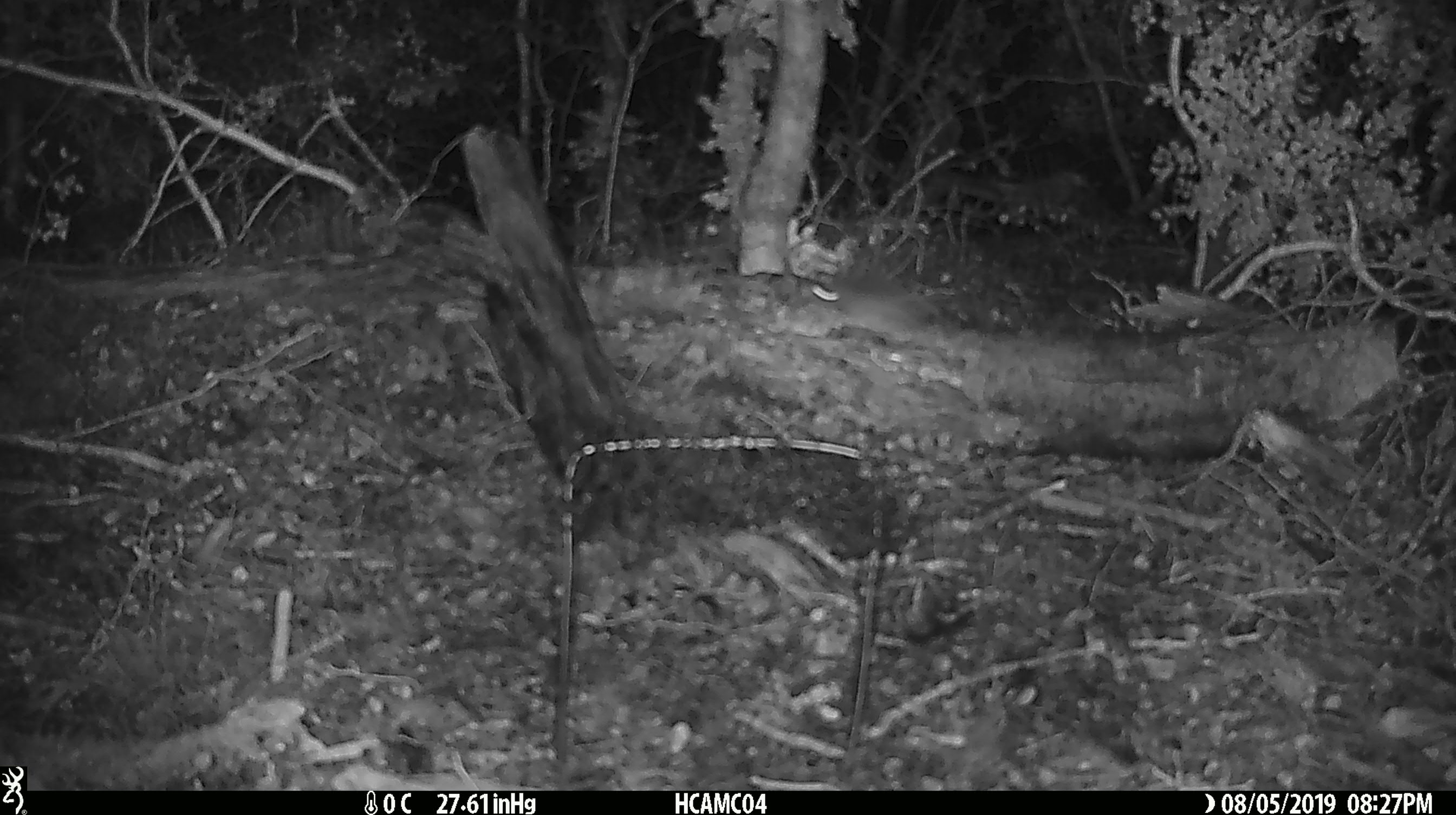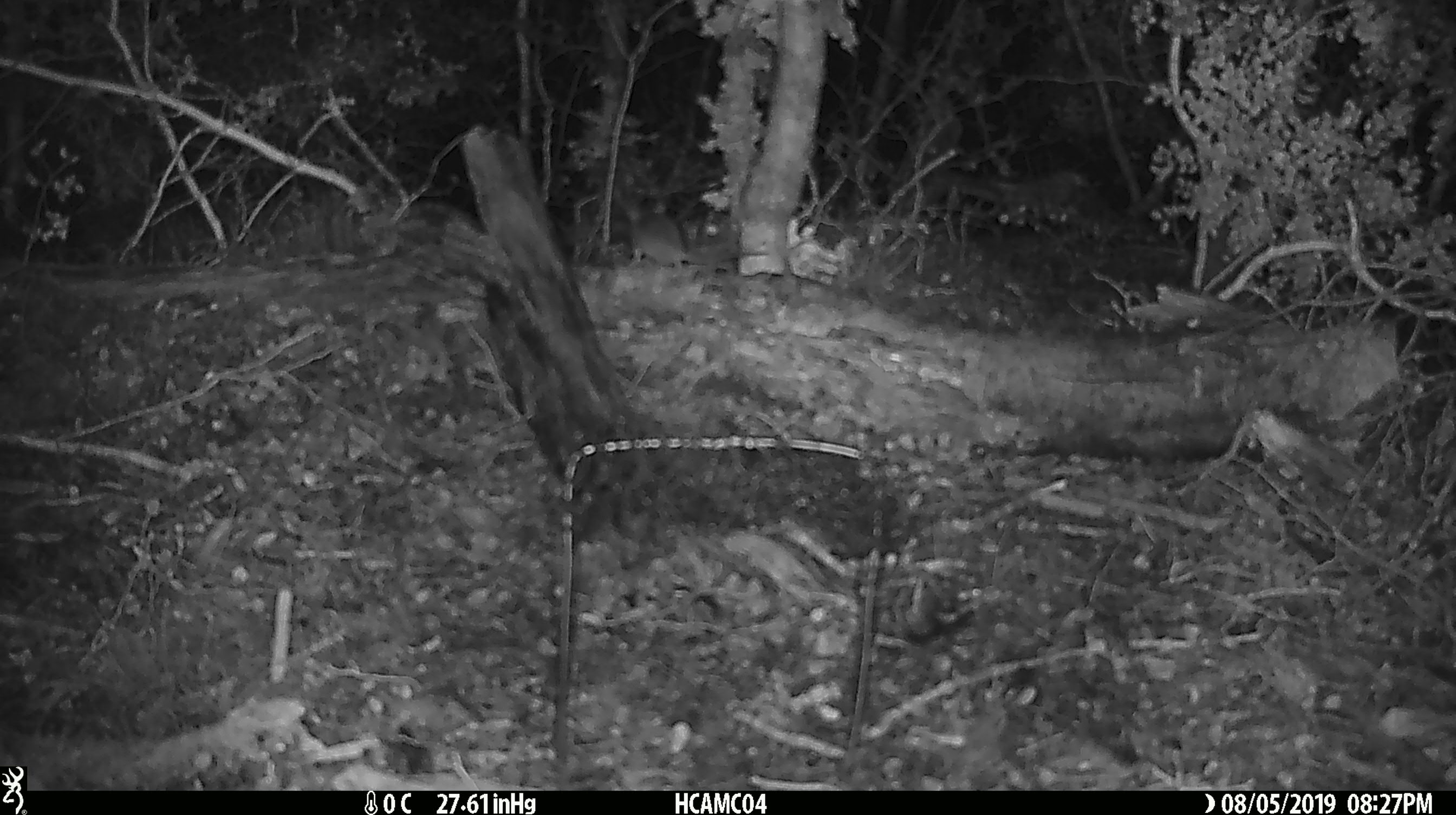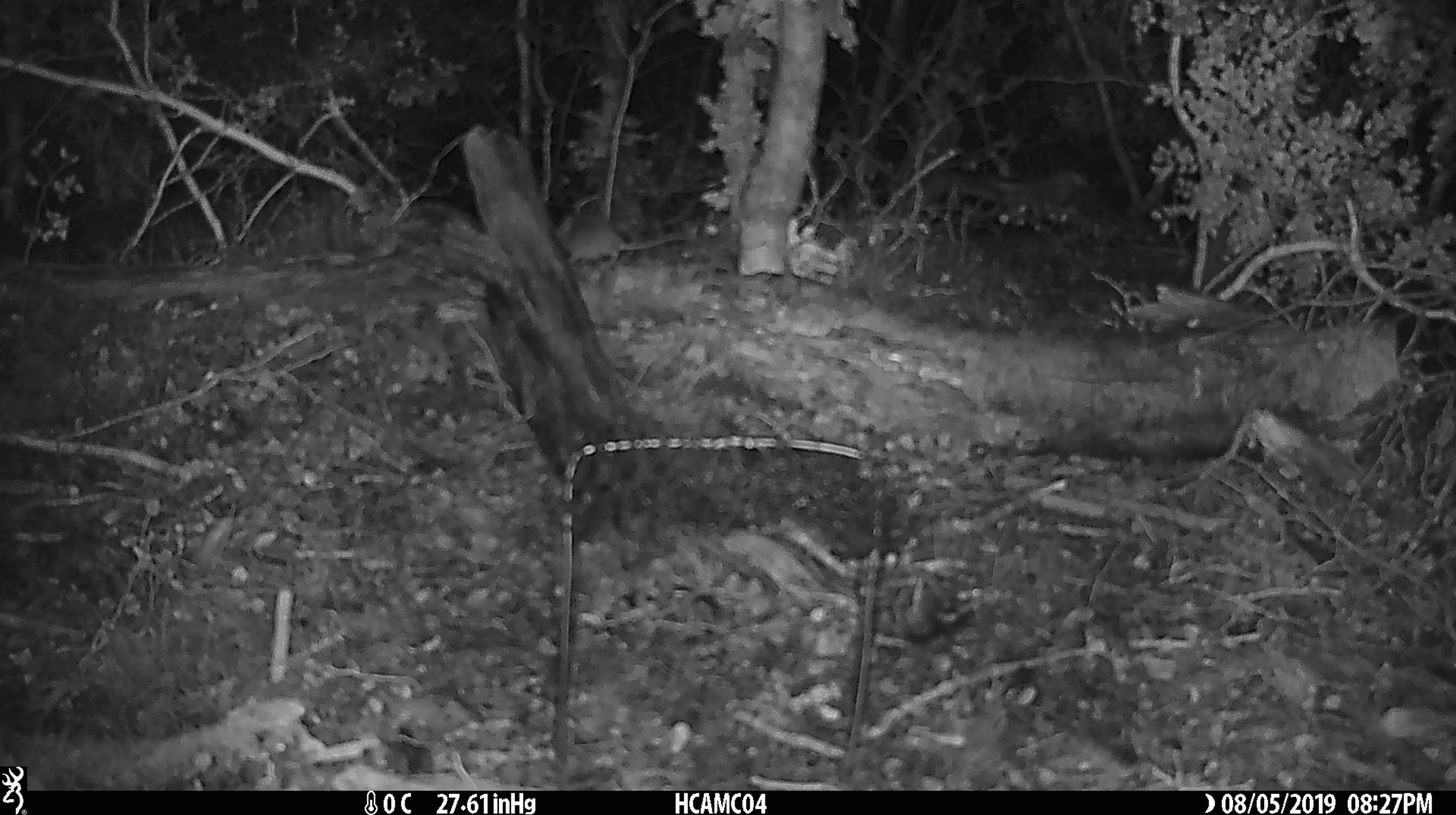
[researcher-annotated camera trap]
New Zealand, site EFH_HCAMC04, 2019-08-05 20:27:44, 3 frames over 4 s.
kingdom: Animalia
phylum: Chordata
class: Mammalia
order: Rodentia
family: Muridae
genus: Mus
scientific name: Mus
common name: mouse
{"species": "mouse (Mus)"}